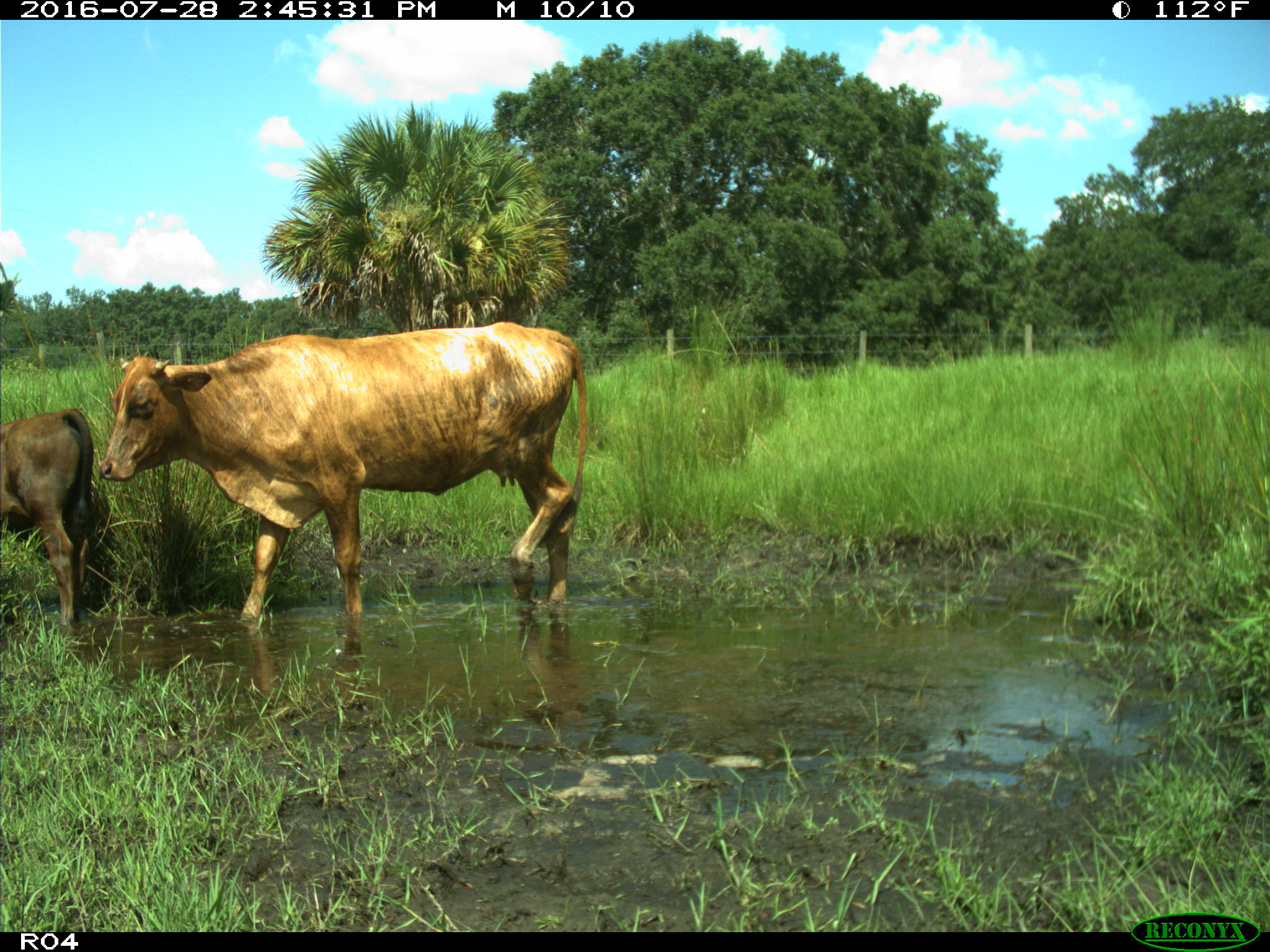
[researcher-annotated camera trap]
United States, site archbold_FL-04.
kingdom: Animalia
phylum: Chordata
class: Mammalia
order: Artiodactyla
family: Bovidae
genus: Bos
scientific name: Bos taurus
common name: domestic cow